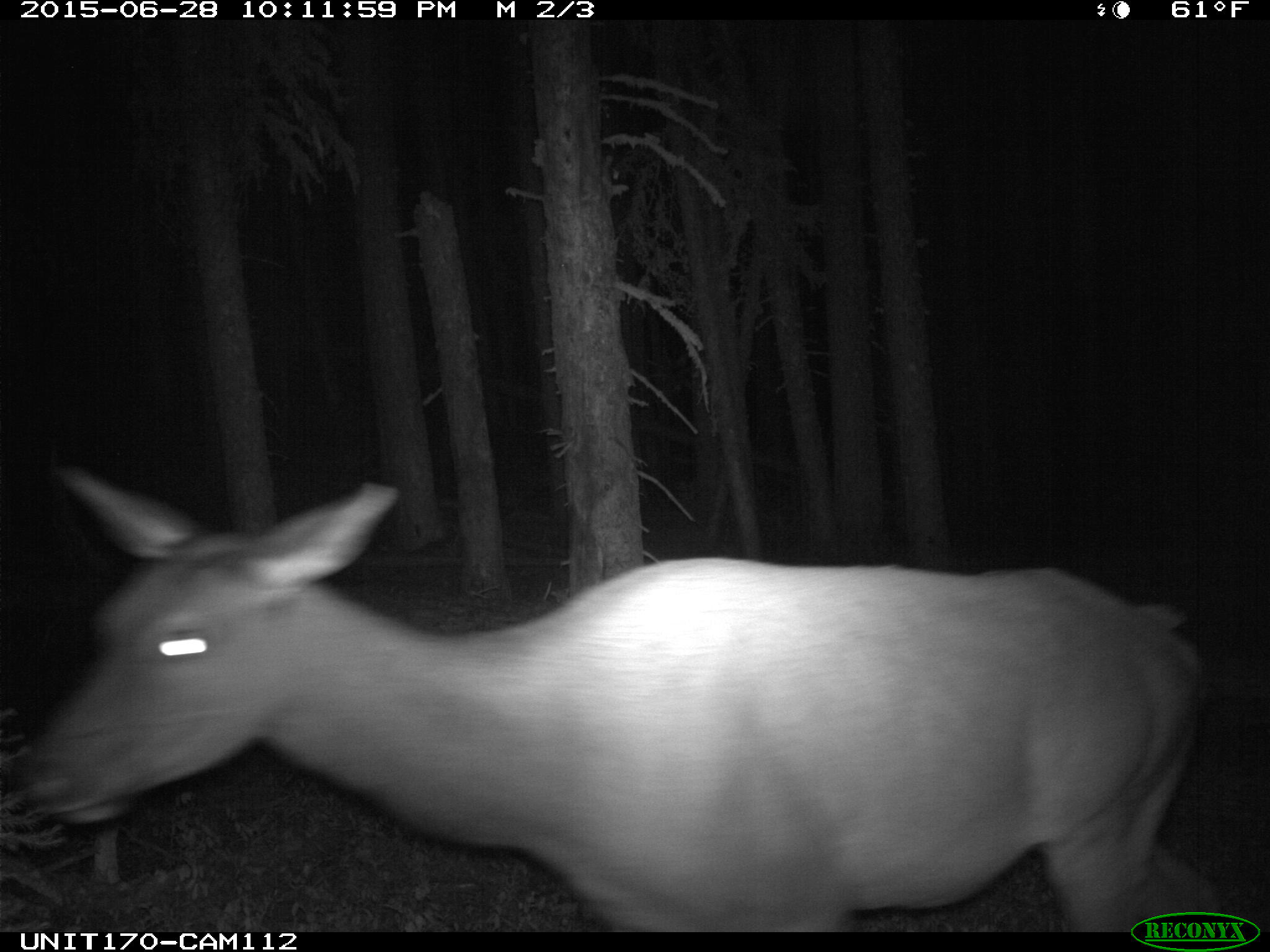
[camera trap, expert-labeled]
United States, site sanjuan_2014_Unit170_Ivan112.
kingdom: Animalia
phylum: Chordata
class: Mammalia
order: Artiodactyla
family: Cervidae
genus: Cervus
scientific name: Cervus elaphus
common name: red deer